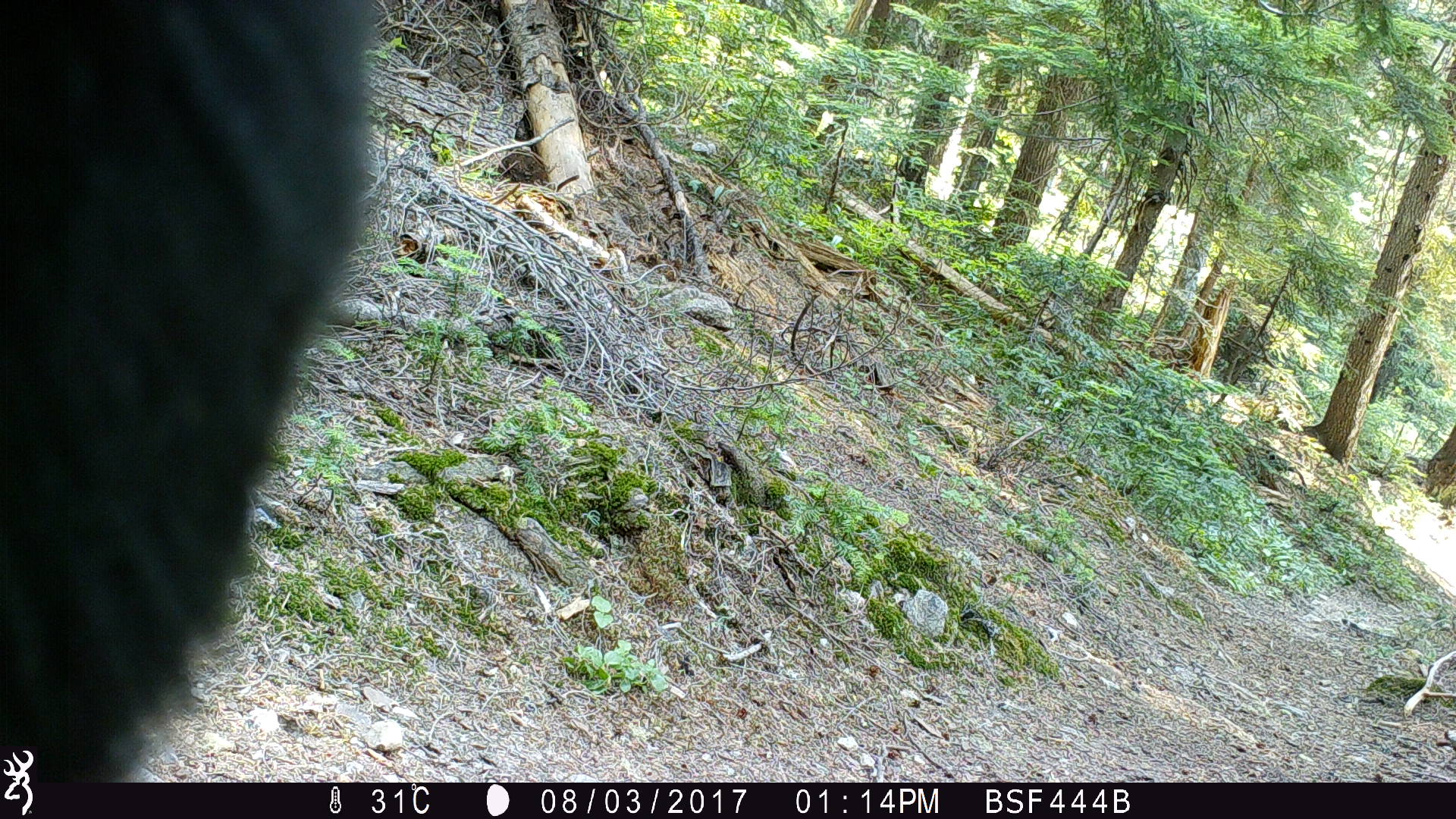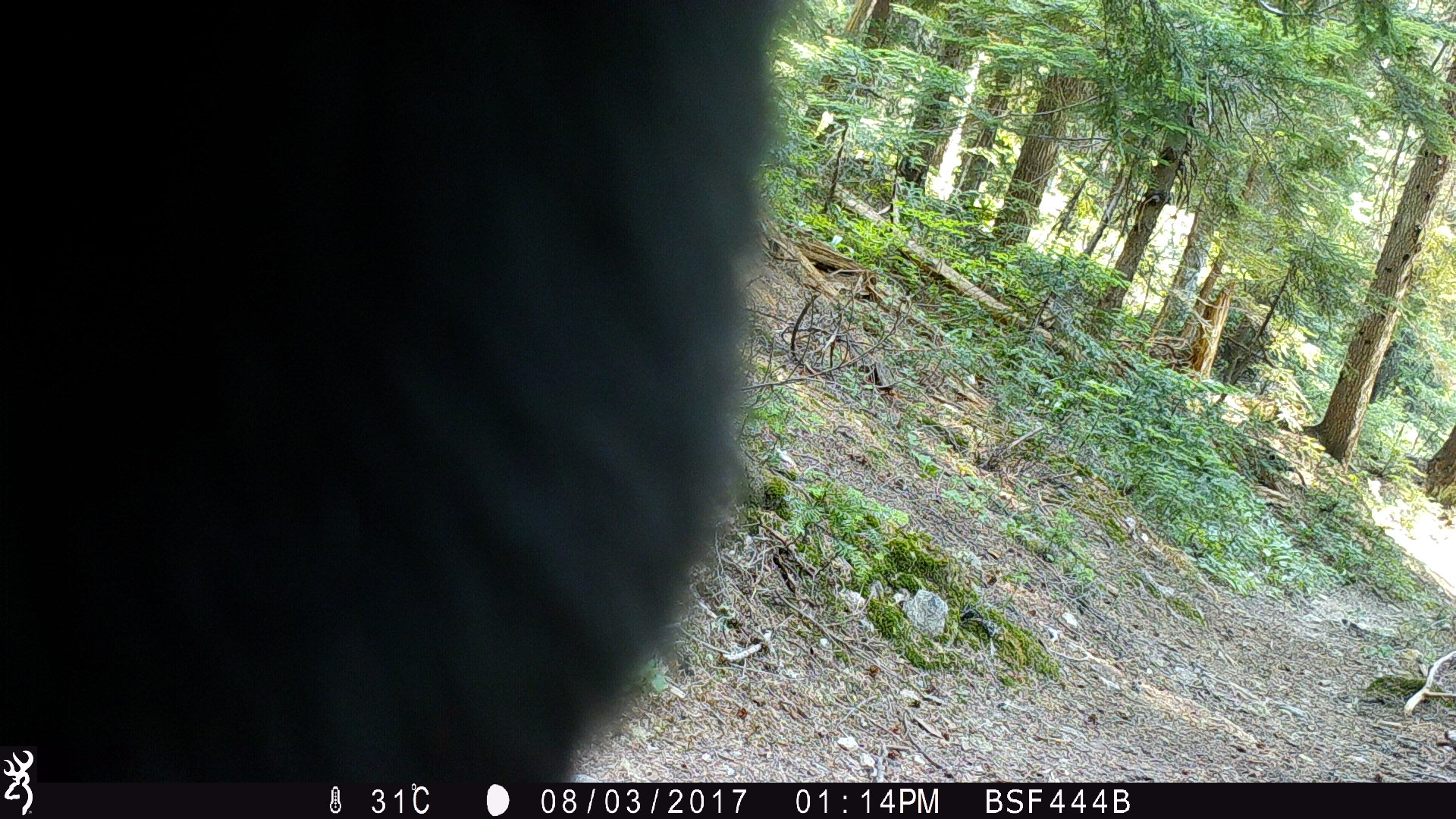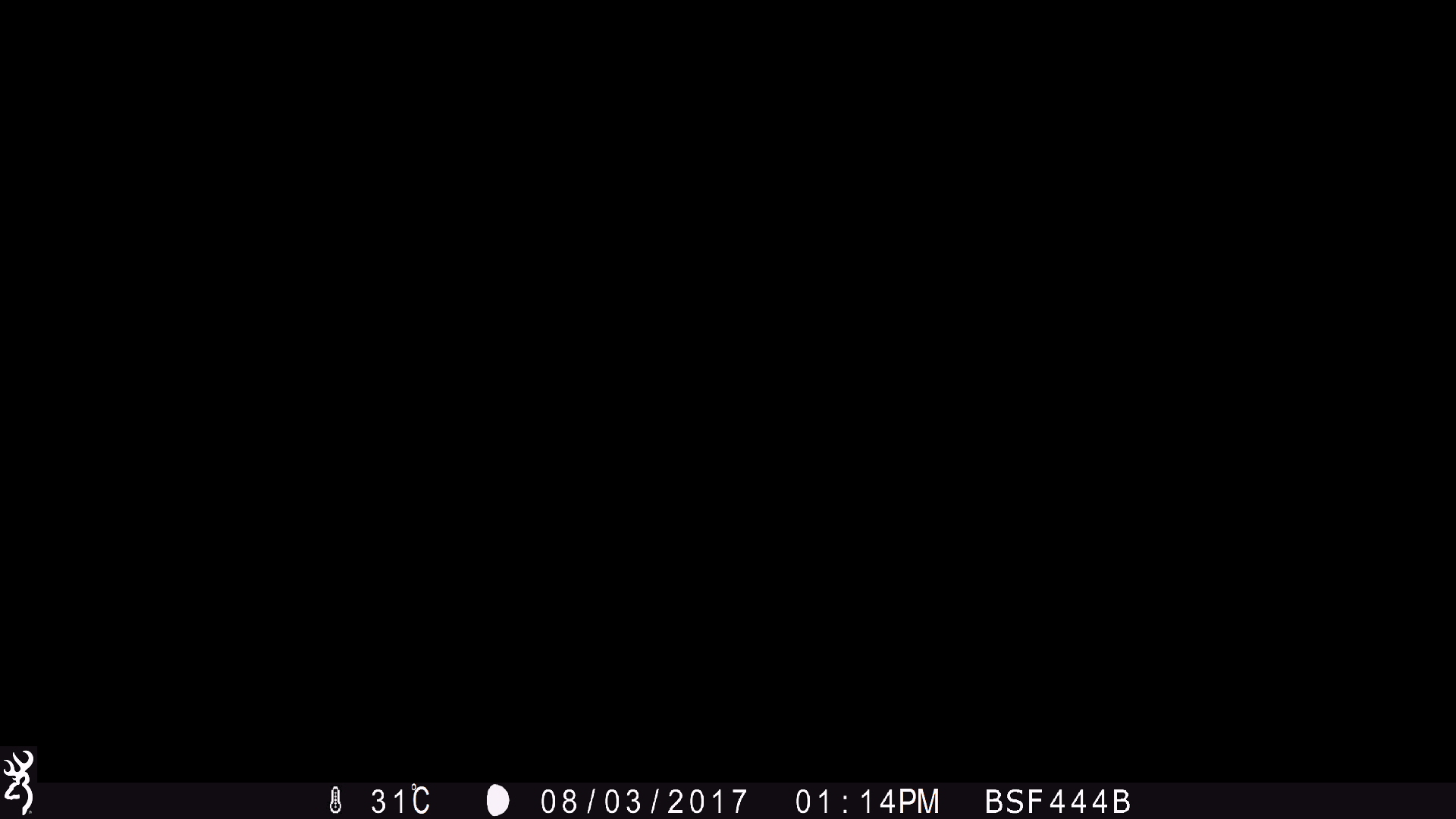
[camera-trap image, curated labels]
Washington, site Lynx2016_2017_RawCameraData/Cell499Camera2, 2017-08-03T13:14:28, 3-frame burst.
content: unidentified animal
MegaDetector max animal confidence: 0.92